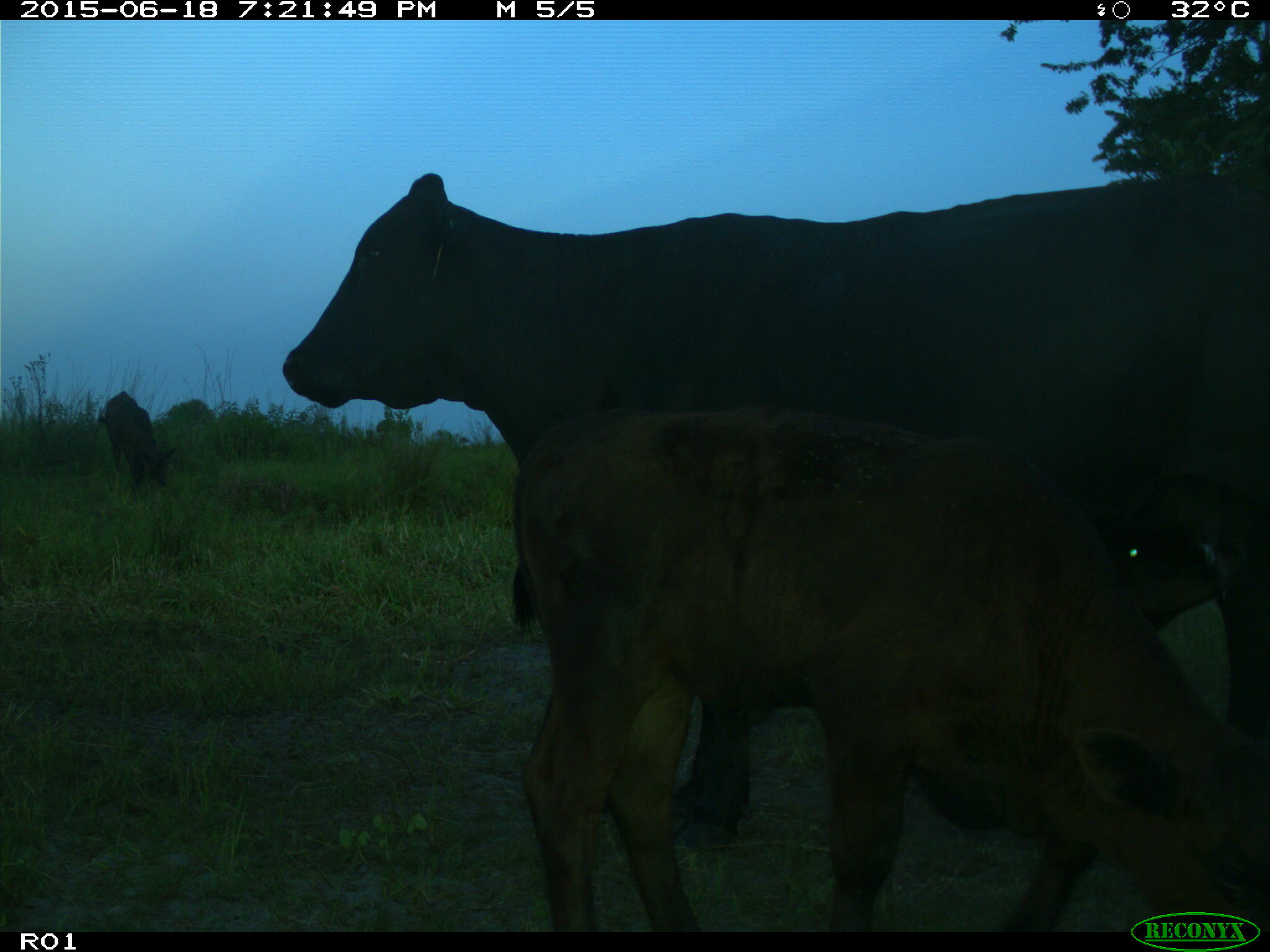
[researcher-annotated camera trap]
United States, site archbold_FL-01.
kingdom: Animalia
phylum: Chordata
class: Mammalia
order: Artiodactyla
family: Bovidae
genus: Bos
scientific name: Bos taurus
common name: domestic cow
Bos taurus (domestic cow).